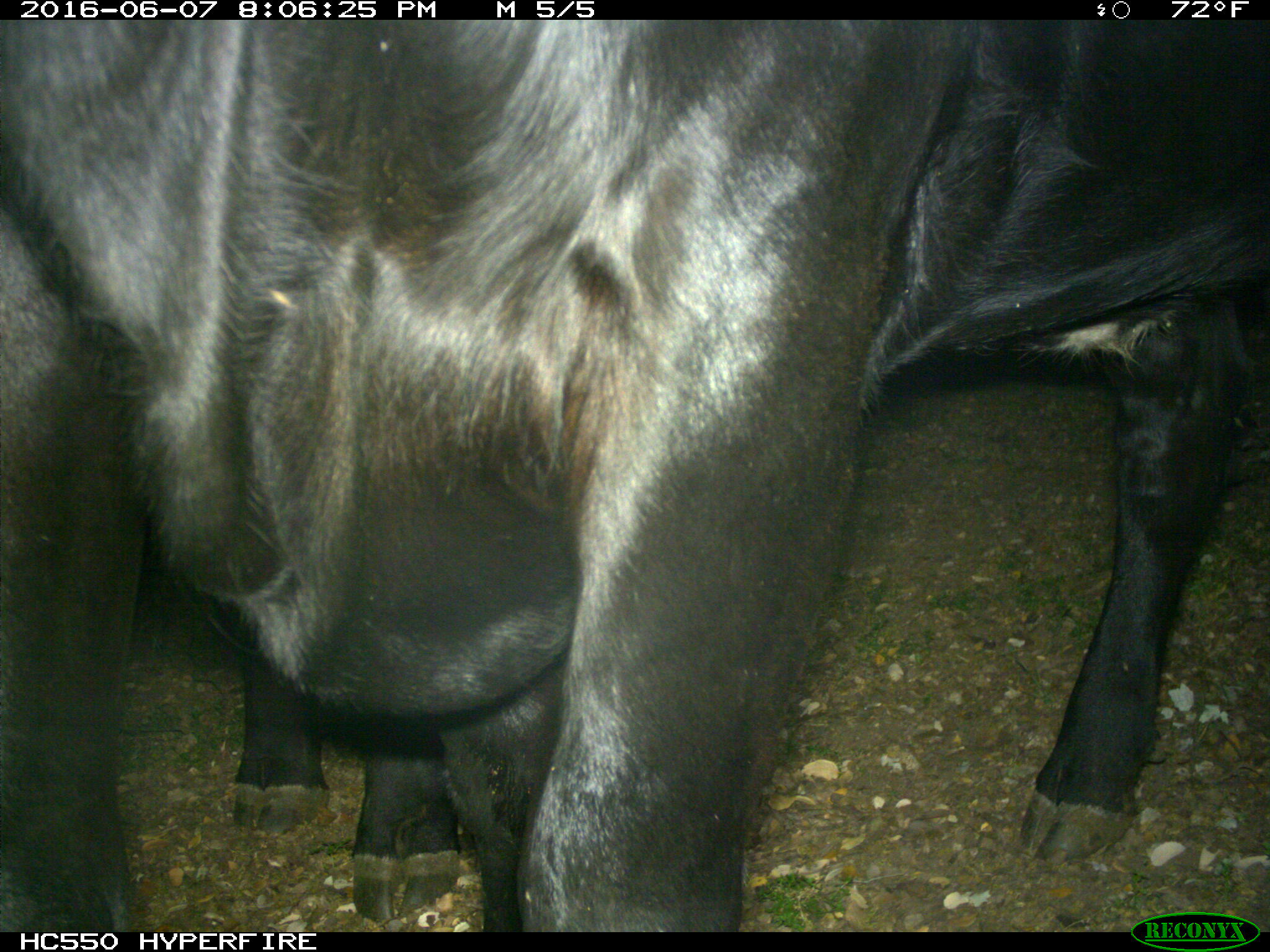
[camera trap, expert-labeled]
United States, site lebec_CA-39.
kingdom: Animalia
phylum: Chordata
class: Mammalia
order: Artiodactyla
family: Bovidae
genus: Bos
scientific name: Bos taurus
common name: domestic cow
Bos taurus (domestic cow).